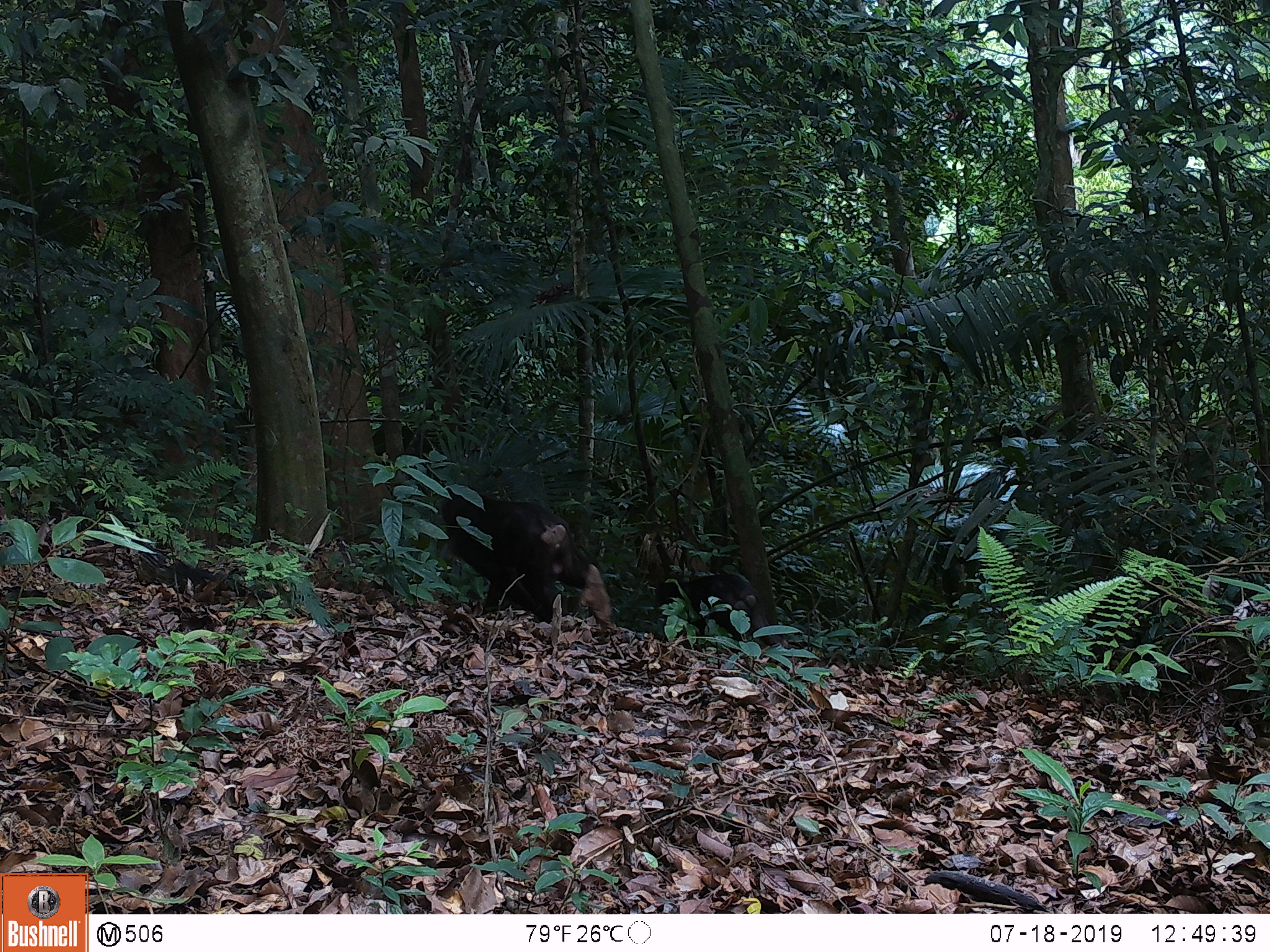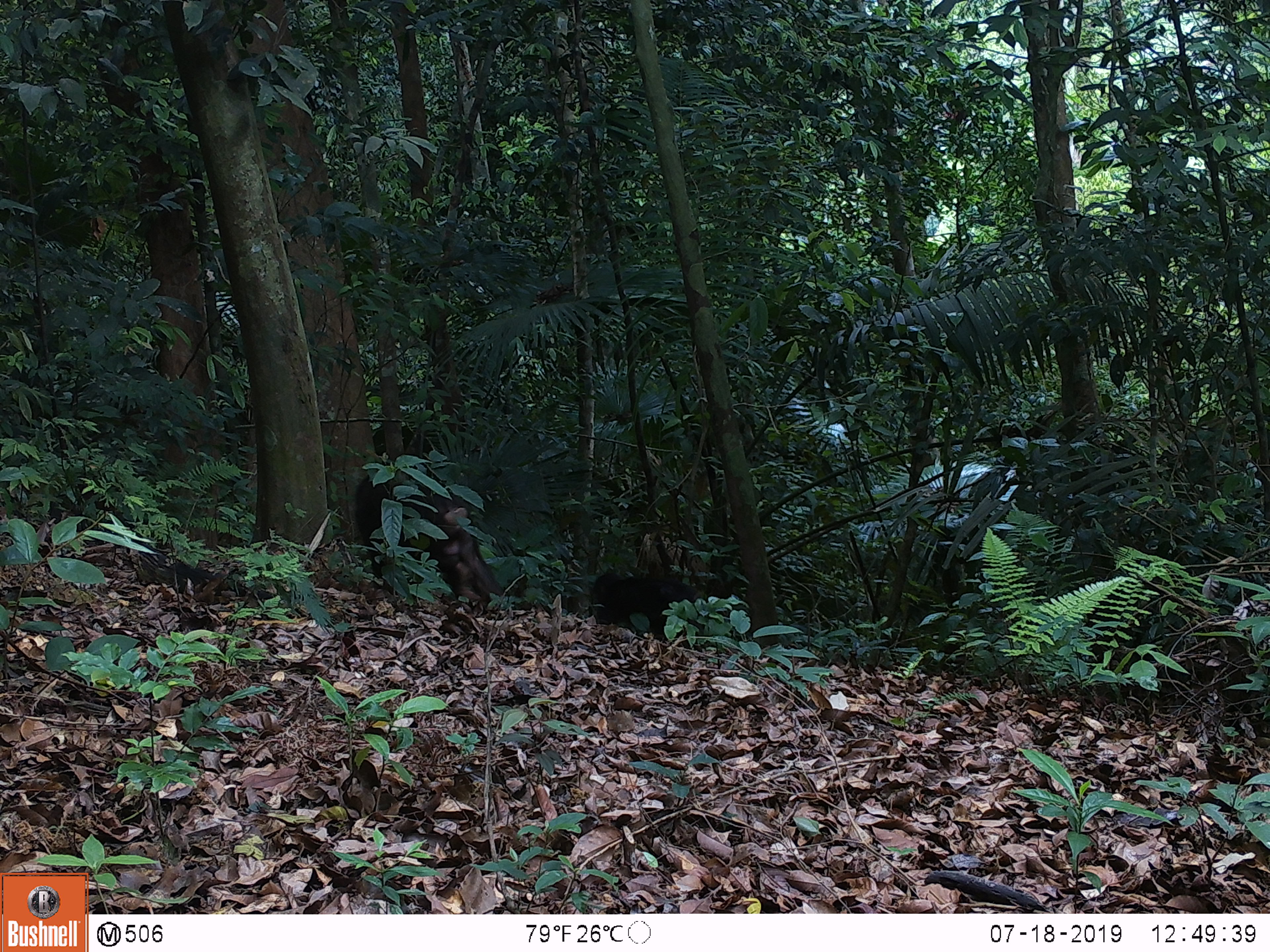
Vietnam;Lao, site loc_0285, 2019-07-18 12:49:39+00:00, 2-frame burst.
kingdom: Animalia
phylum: Chordata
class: Mammalia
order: Primates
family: Cercopithecidae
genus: Macaca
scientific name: Macaca arctoides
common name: stump-tailed macaque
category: stump tailed macaque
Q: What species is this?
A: Stump tailed macaque (stump-tailed macaque) (Macaca arctoides).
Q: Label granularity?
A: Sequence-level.